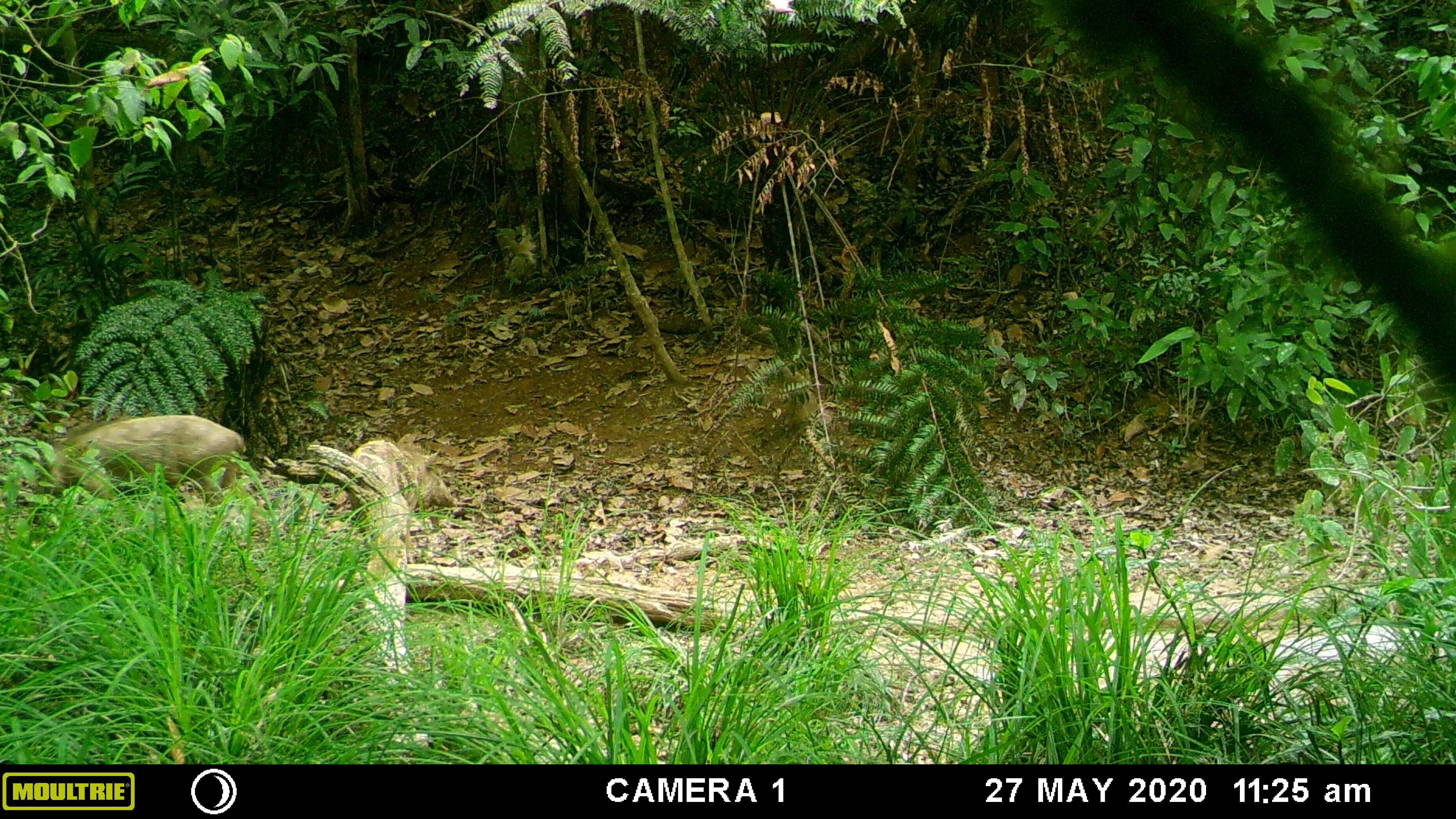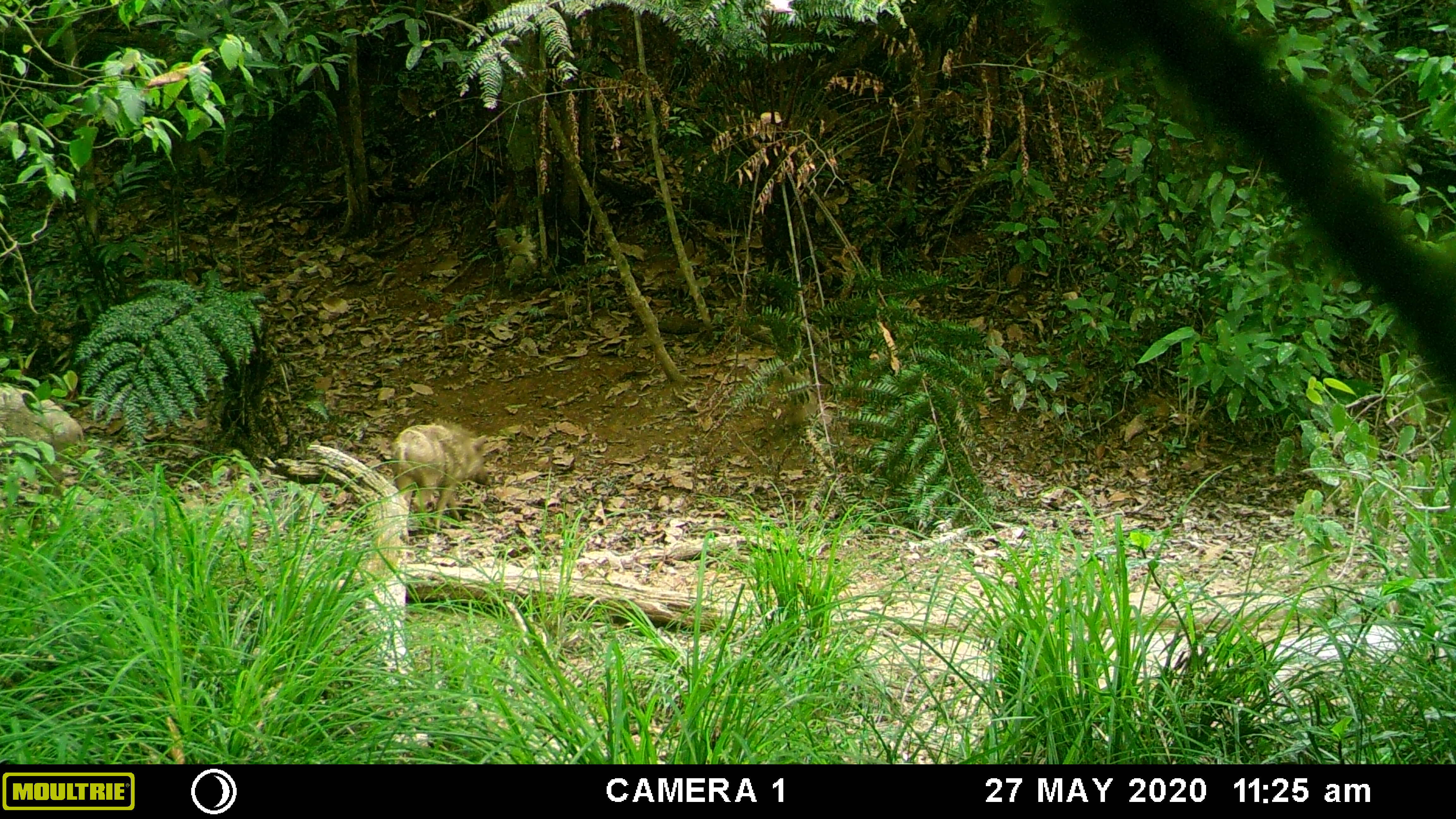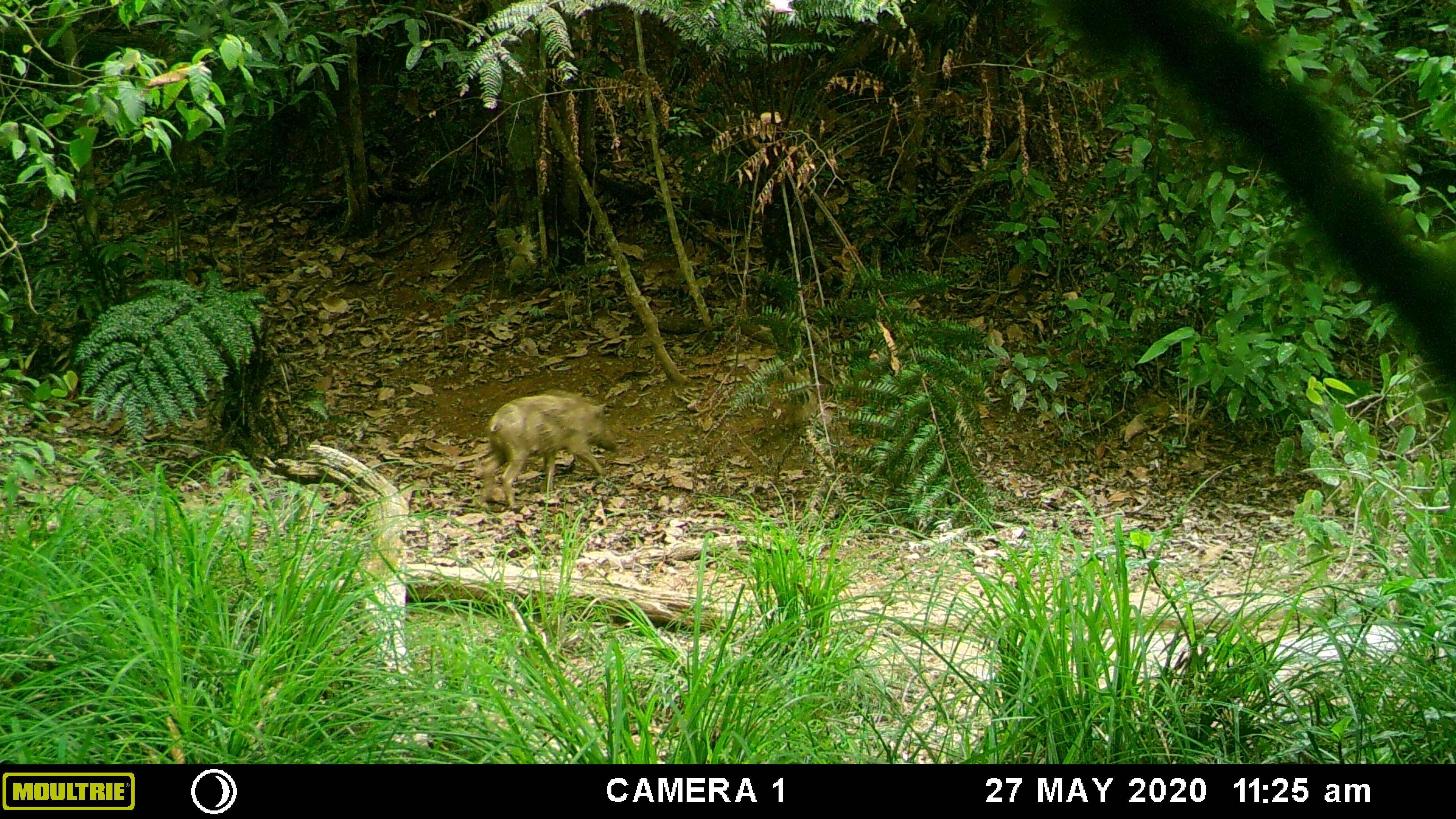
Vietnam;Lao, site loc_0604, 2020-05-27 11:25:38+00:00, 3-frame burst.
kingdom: Animalia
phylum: Chordata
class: Mammalia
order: Artiodactyla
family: Suidae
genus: Sus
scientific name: Sus scrofa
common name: eurasian wild pig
Eurasian wild pig (Sus scrofa). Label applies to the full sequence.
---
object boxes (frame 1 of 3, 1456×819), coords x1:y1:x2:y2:
eurasian wild pig: 29:413:269:539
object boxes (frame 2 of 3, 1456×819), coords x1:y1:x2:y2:
eurasian wild pig: 0:386:84:529; 391:419:494:533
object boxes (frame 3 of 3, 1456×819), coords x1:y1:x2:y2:
eurasian wild pig: 479:391:617:509